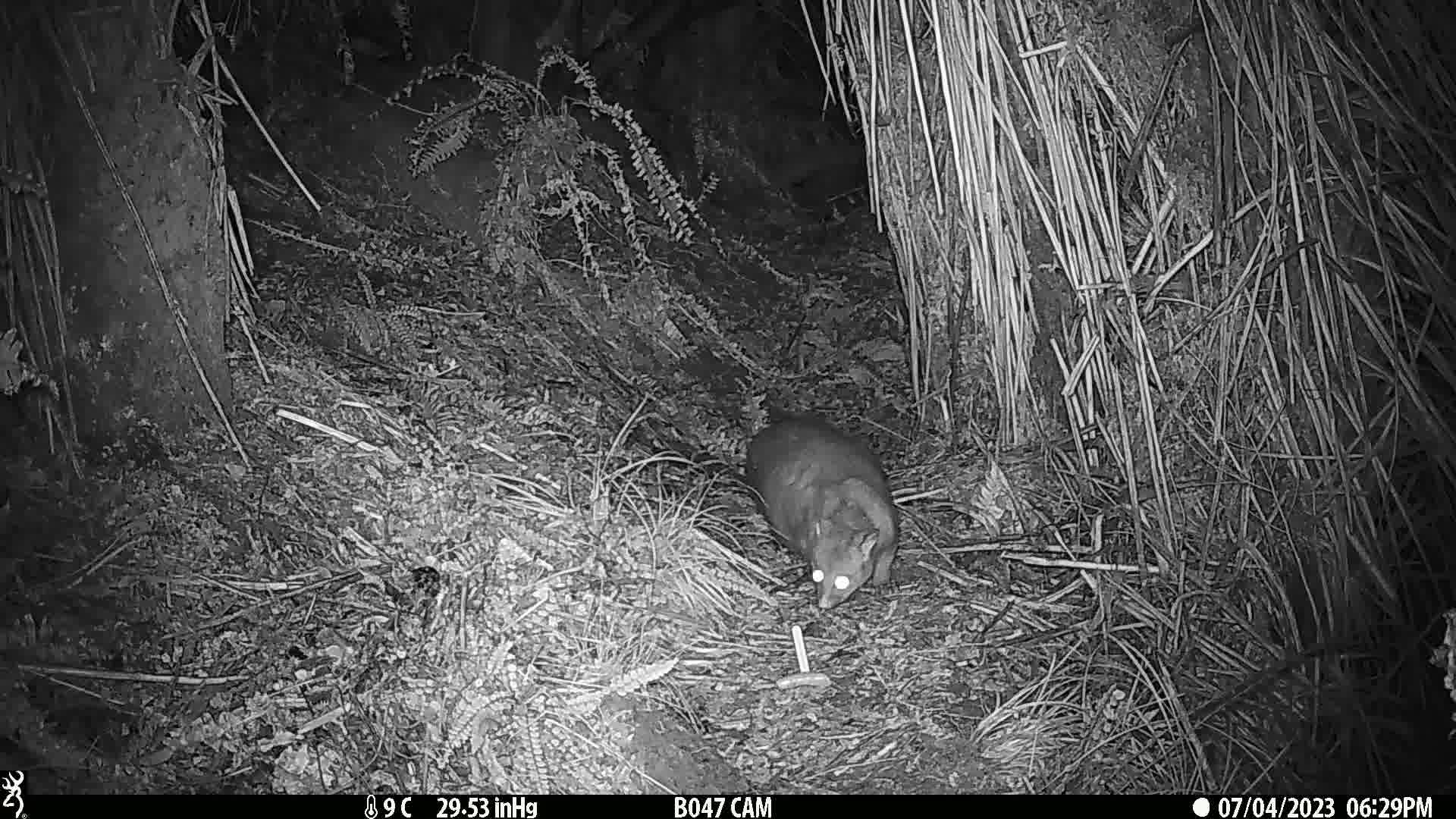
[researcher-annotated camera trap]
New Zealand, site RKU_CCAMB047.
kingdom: Animalia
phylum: Chordata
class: Mammalia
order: Diprotodontia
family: Phalangeridae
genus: Trichosurus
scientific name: Trichosurus vulpecula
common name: common brushtail possum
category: possum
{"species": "possum (common brushtail possum) (Trichosurus vulpecula)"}